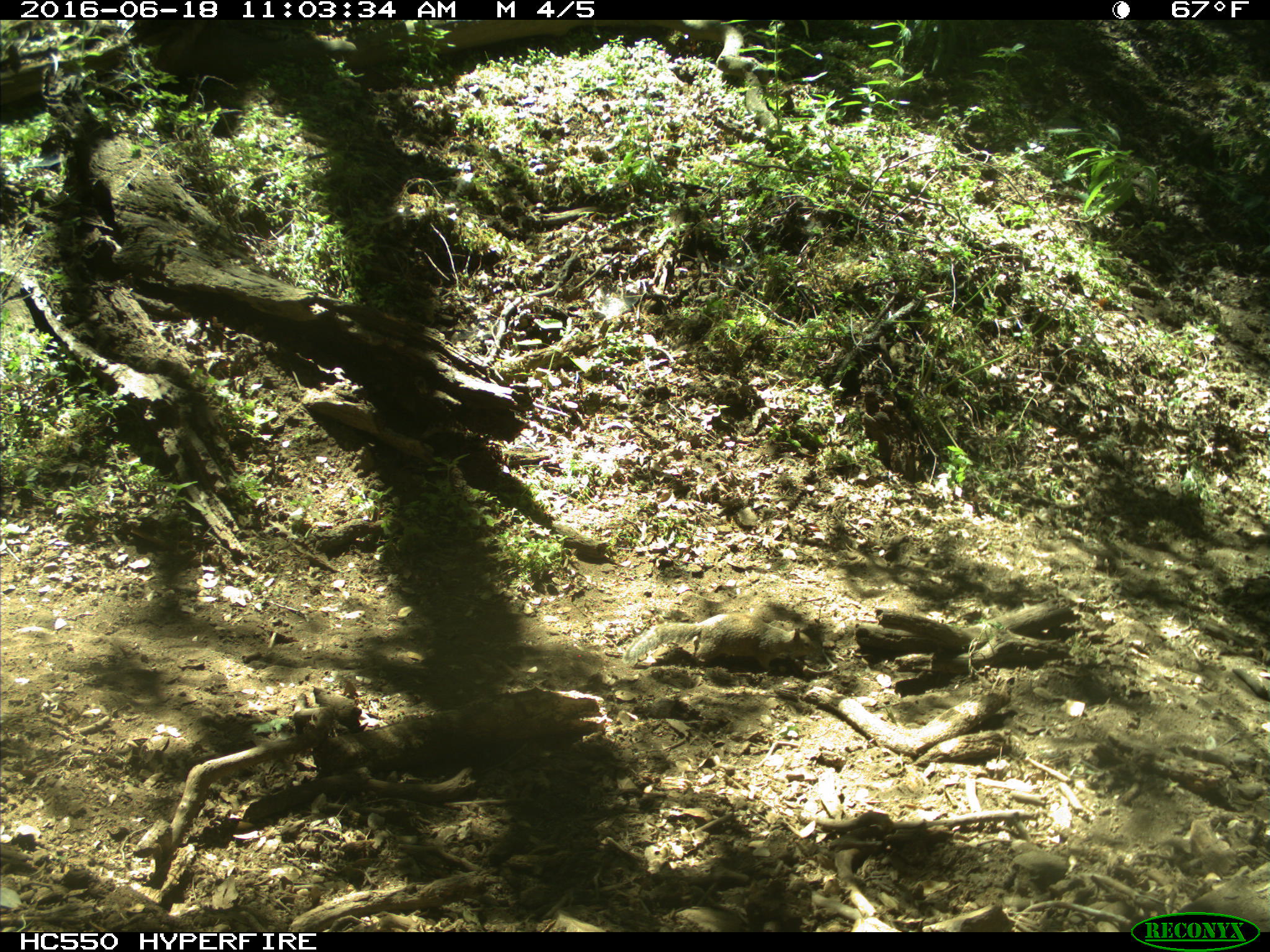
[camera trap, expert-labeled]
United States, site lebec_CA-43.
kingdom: Animalia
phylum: Chordata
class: Mammalia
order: Rodentia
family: Sciuridae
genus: Otospermophilus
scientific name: Otospermophilus beecheyi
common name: california ground squirrel